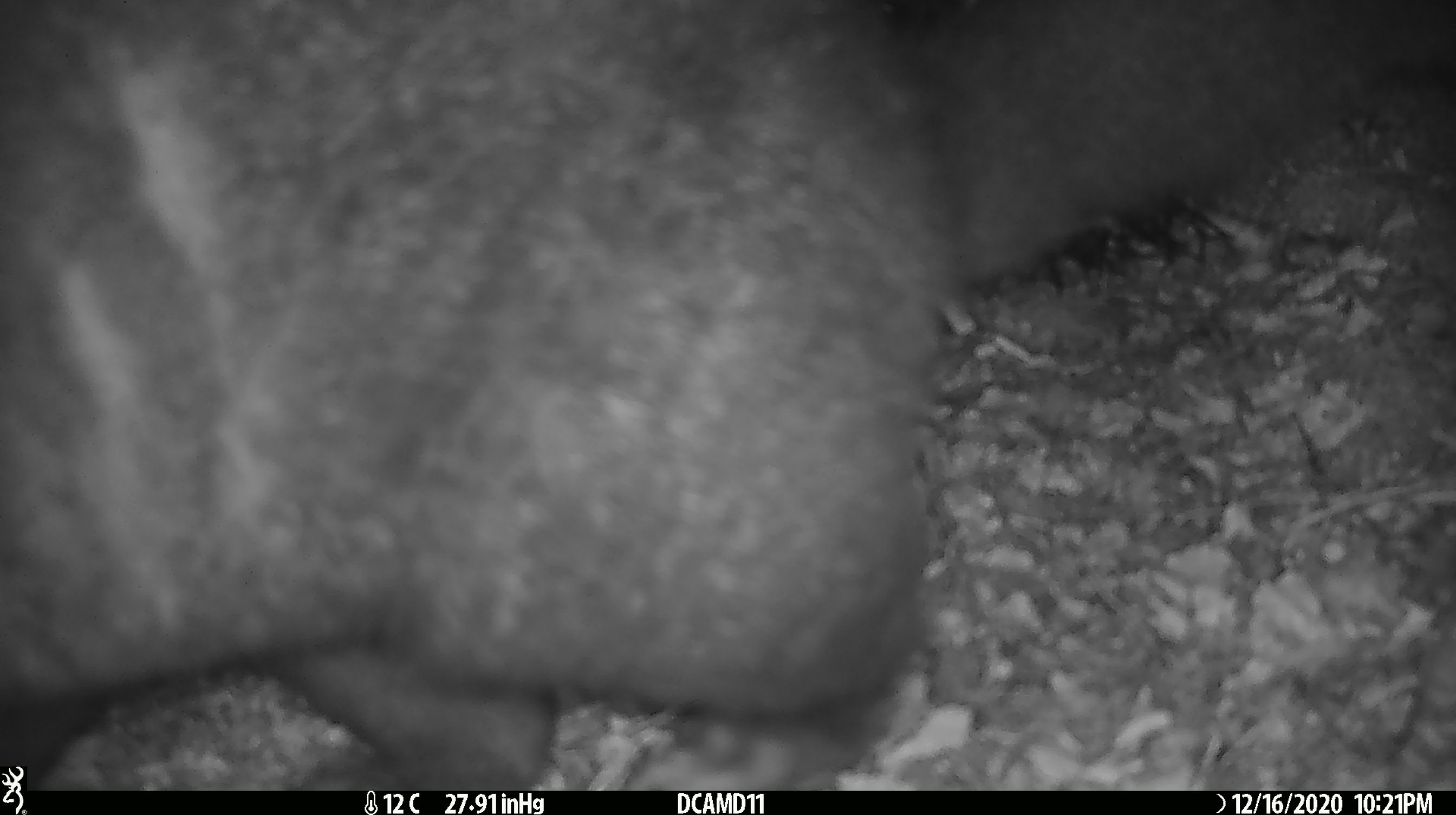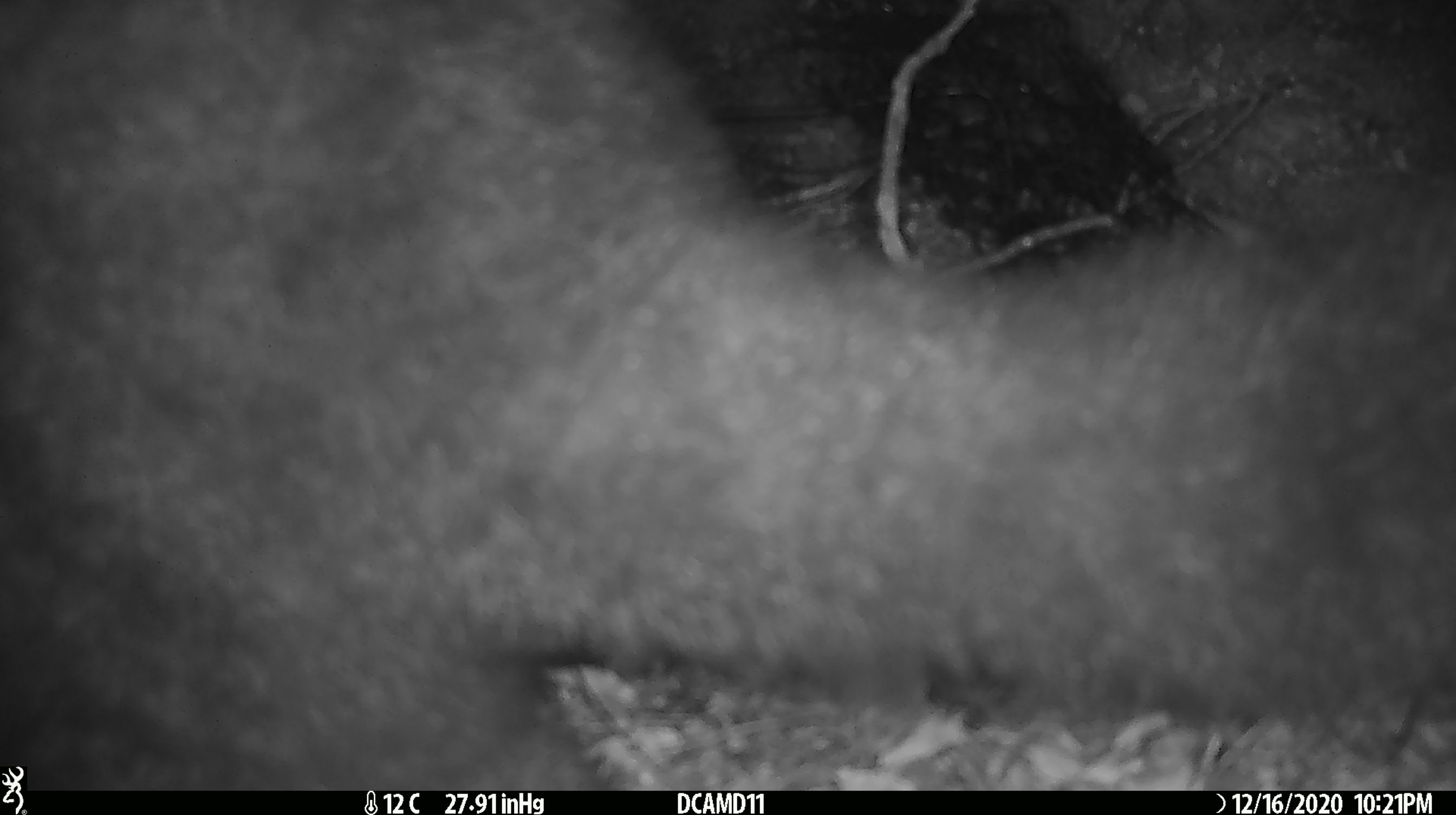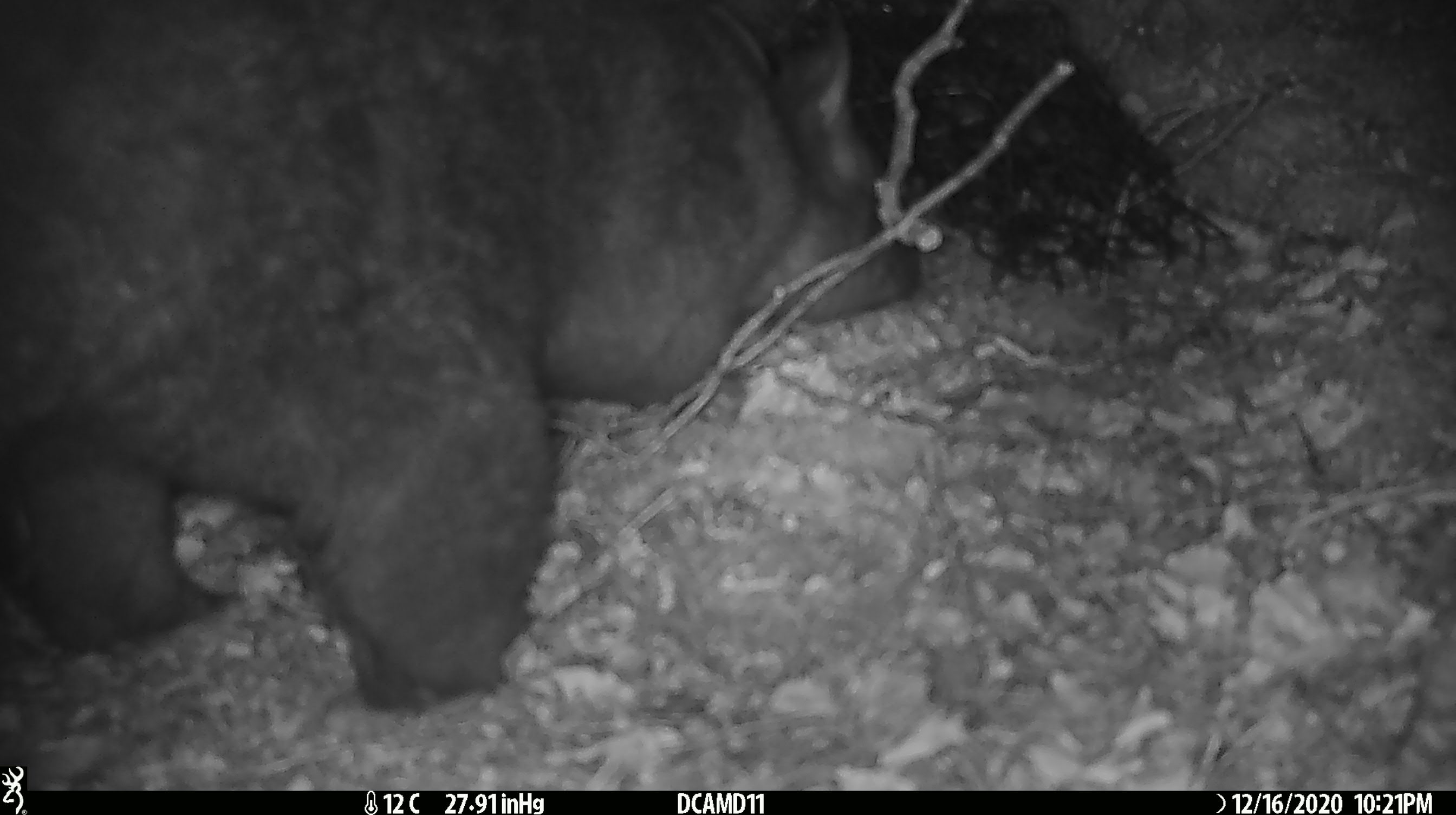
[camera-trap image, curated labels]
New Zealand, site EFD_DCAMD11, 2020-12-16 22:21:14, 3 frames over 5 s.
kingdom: Animalia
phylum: Chordata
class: Mammalia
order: Diprotodontia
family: Phalangeridae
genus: Trichosurus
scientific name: Trichosurus vulpecula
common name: common brushtail possum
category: possum